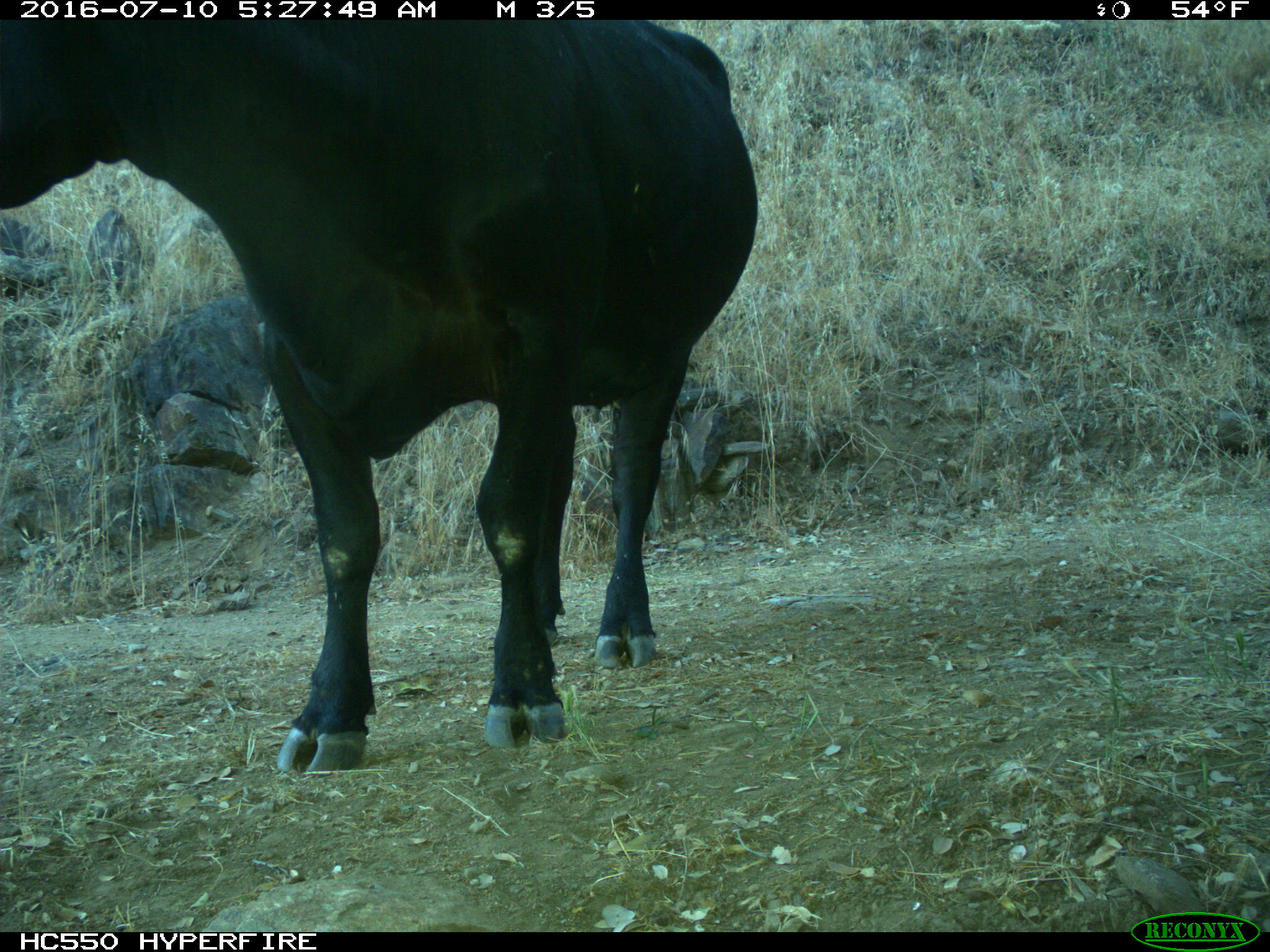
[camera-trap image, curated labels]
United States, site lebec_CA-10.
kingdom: Animalia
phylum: Chordata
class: Mammalia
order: Artiodactyla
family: Bovidae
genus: Bos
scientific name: Bos taurus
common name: domestic cow